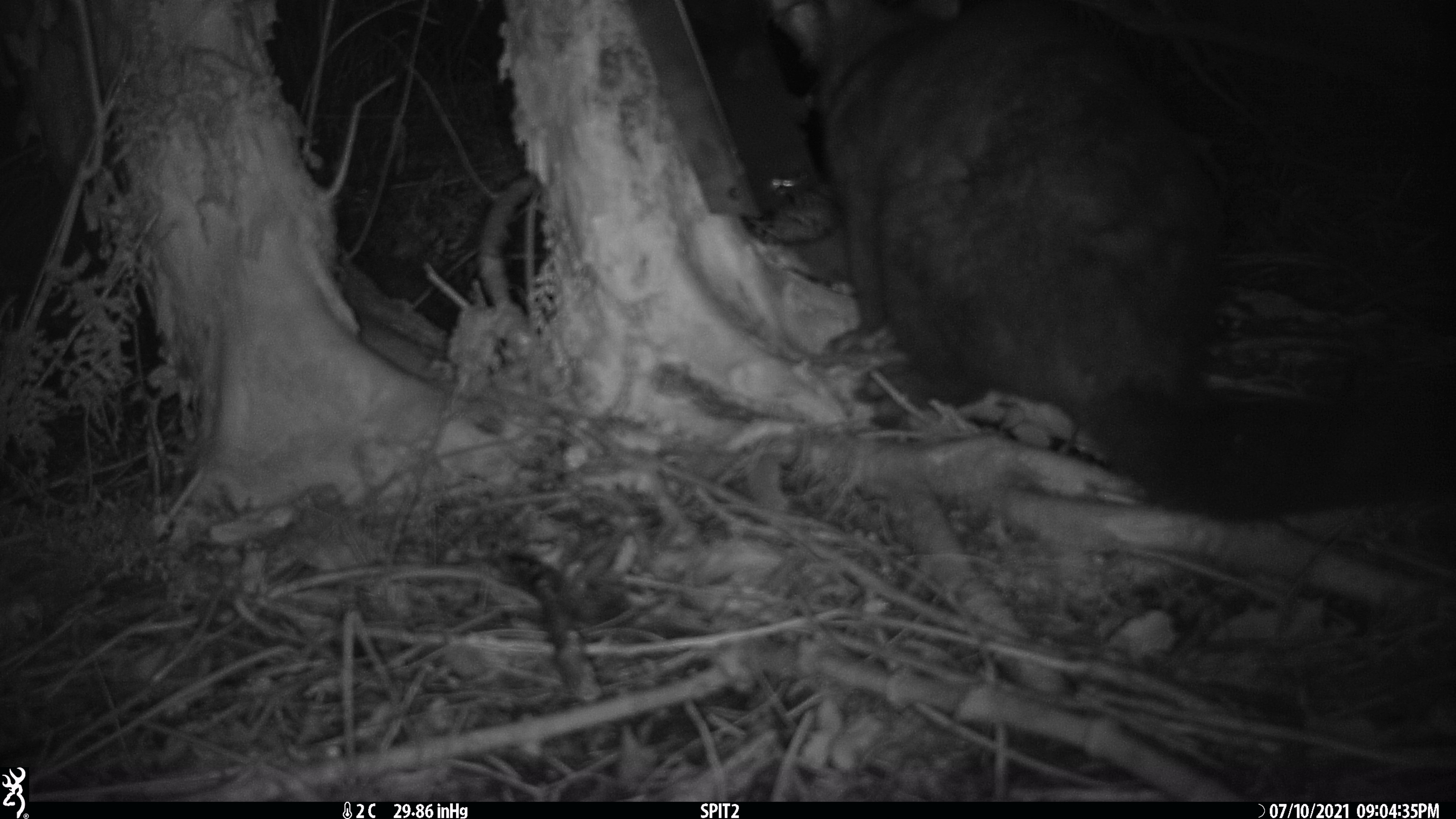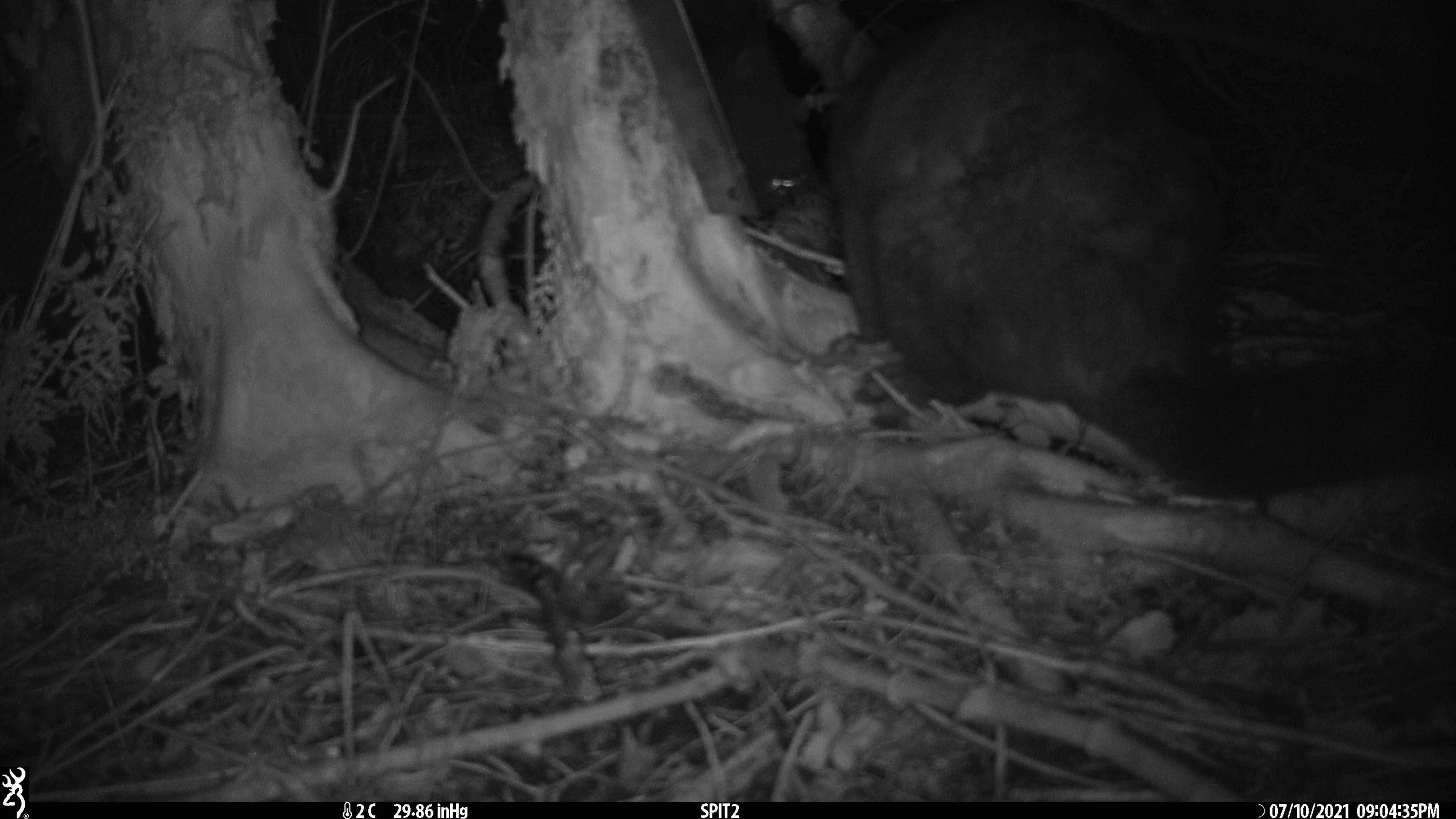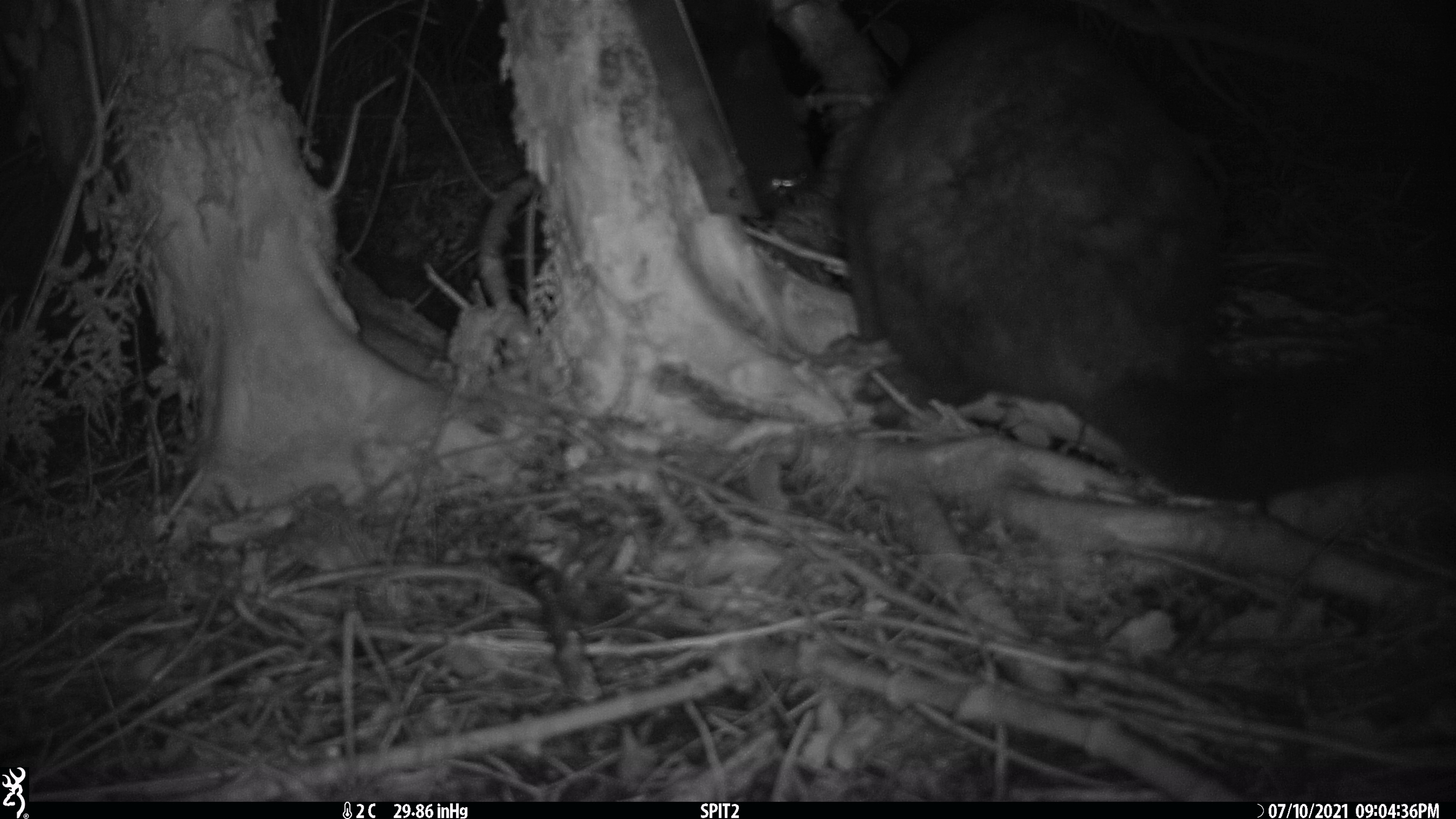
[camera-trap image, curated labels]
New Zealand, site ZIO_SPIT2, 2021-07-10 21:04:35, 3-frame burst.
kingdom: Animalia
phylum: Chordata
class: Mammalia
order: Diprotodontia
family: Phalangeridae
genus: Trichosurus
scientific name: Trichosurus vulpecula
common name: common brushtail possum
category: possum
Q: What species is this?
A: Possum (common brushtail possum) (Trichosurus vulpecula).